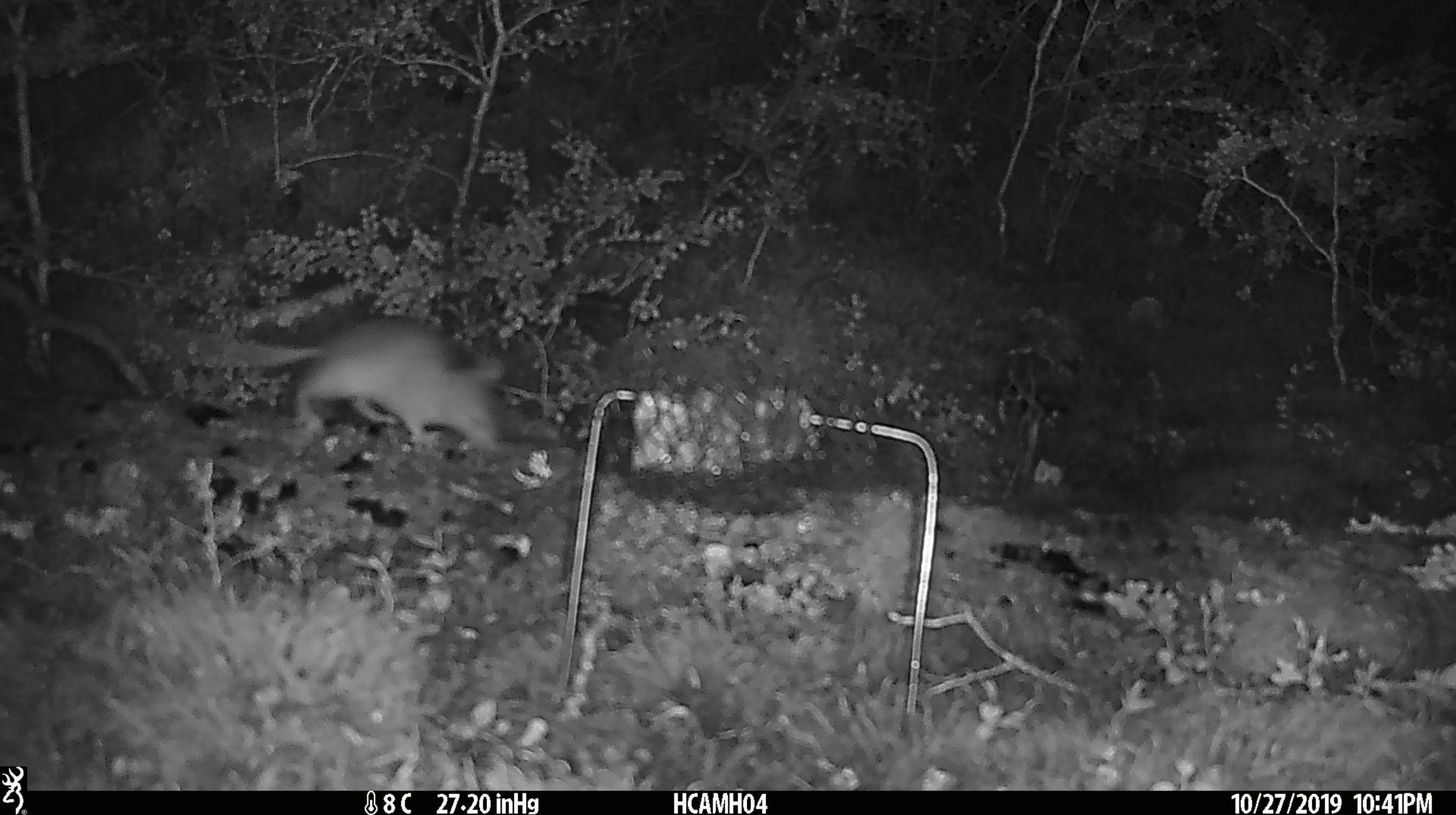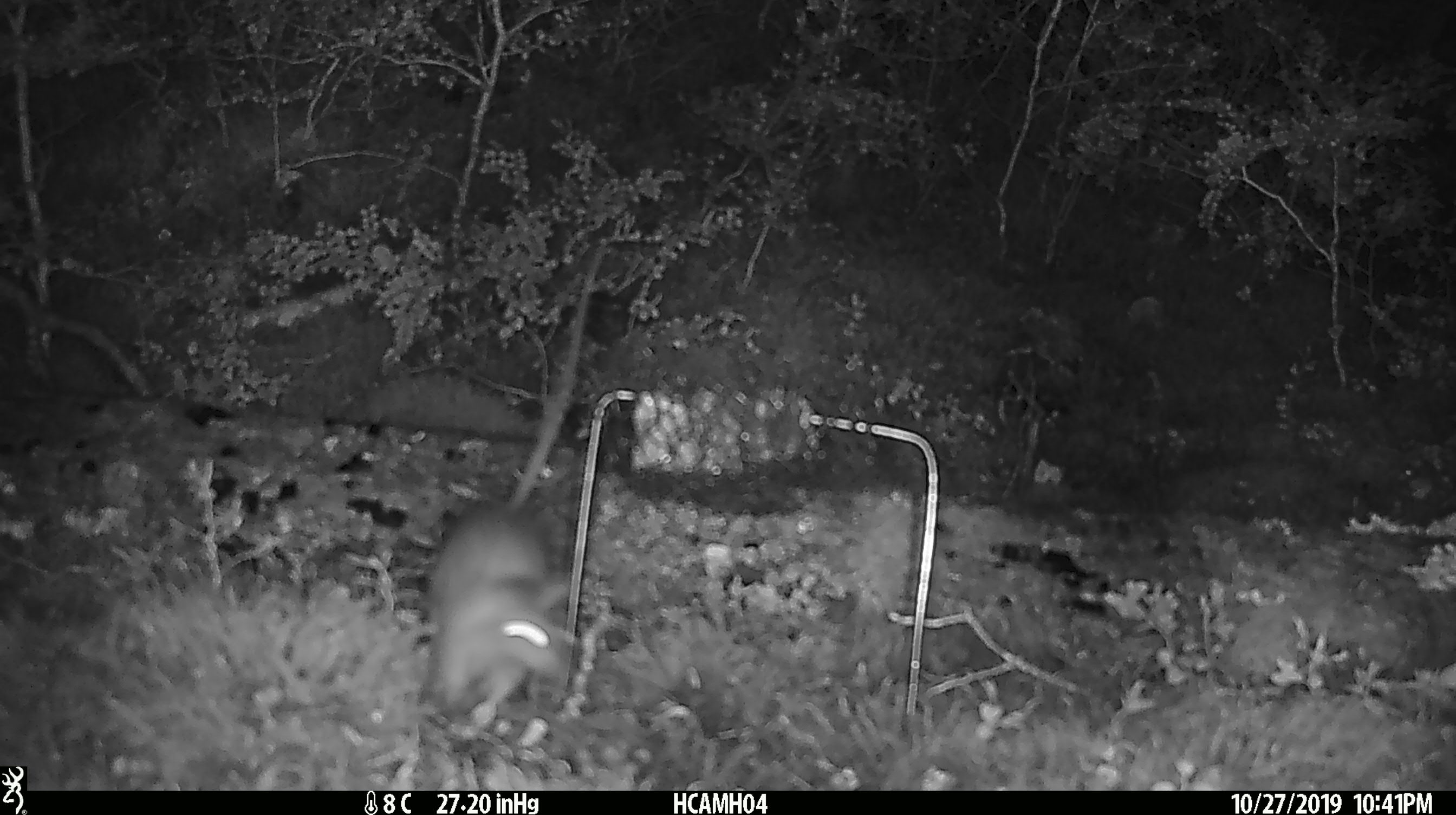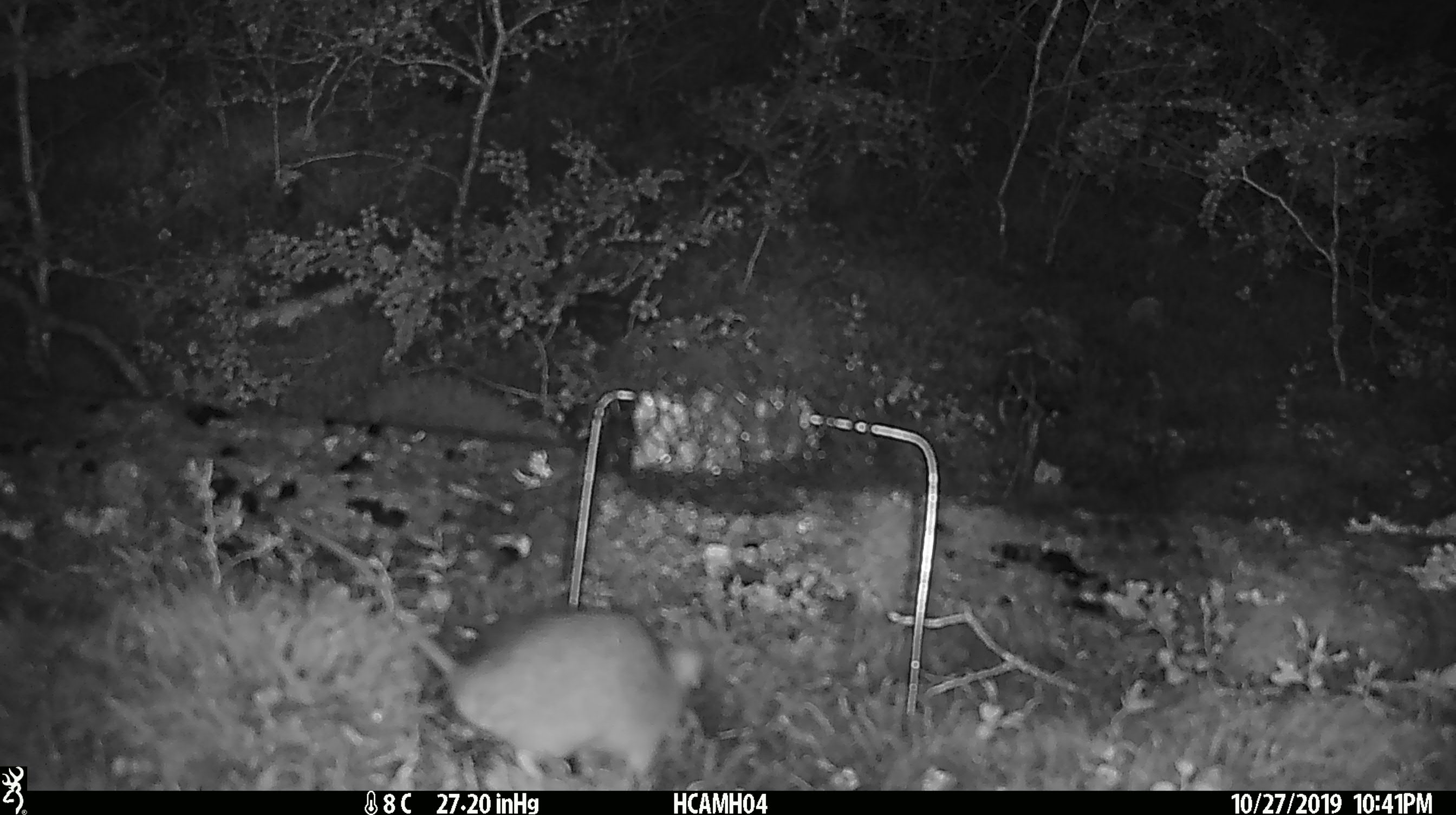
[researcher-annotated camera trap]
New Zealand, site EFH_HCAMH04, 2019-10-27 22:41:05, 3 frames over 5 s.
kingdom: Animalia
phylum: Chordata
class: Mammalia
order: Rodentia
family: Muridae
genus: Rattus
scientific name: Rattus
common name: rat